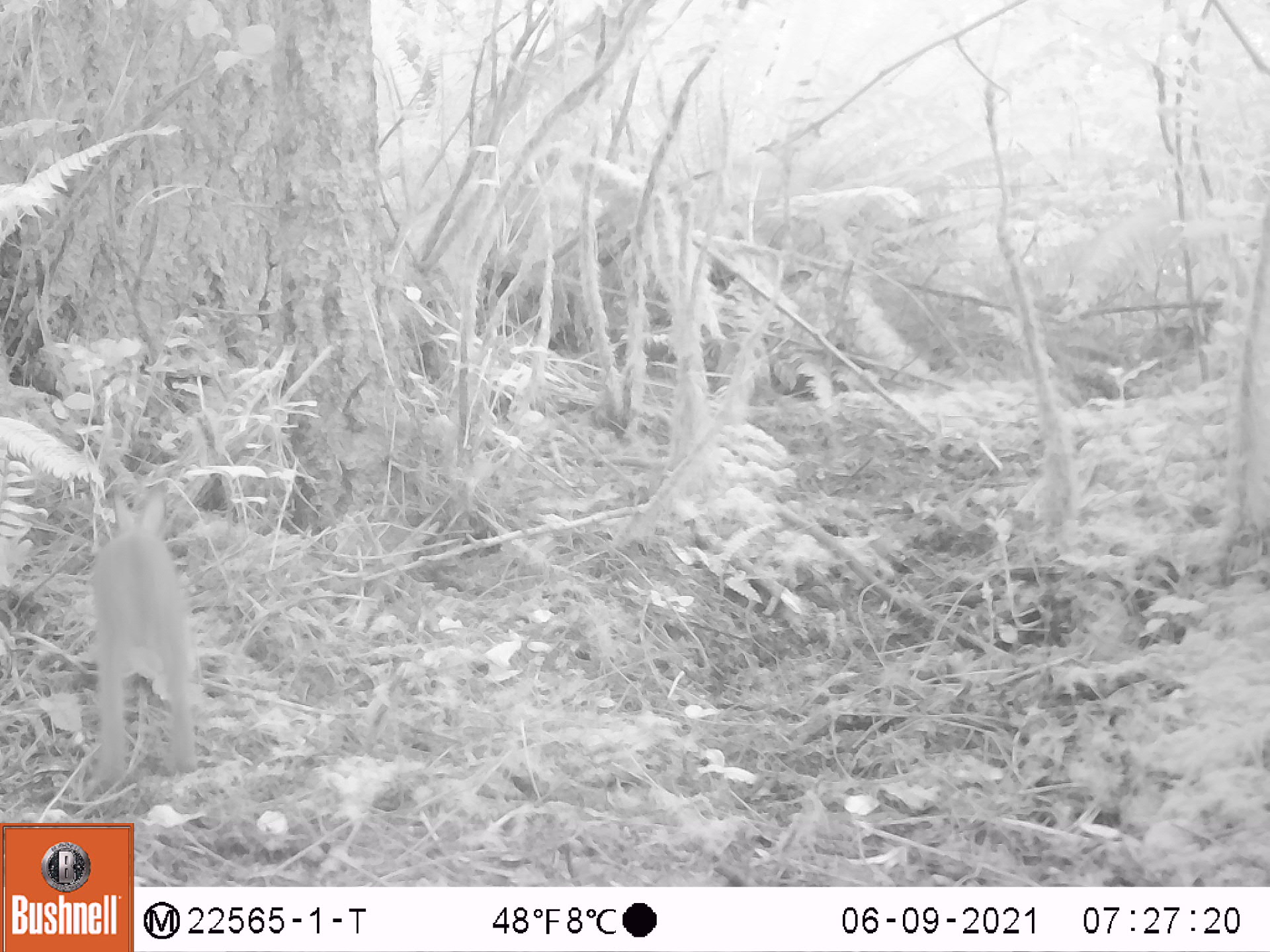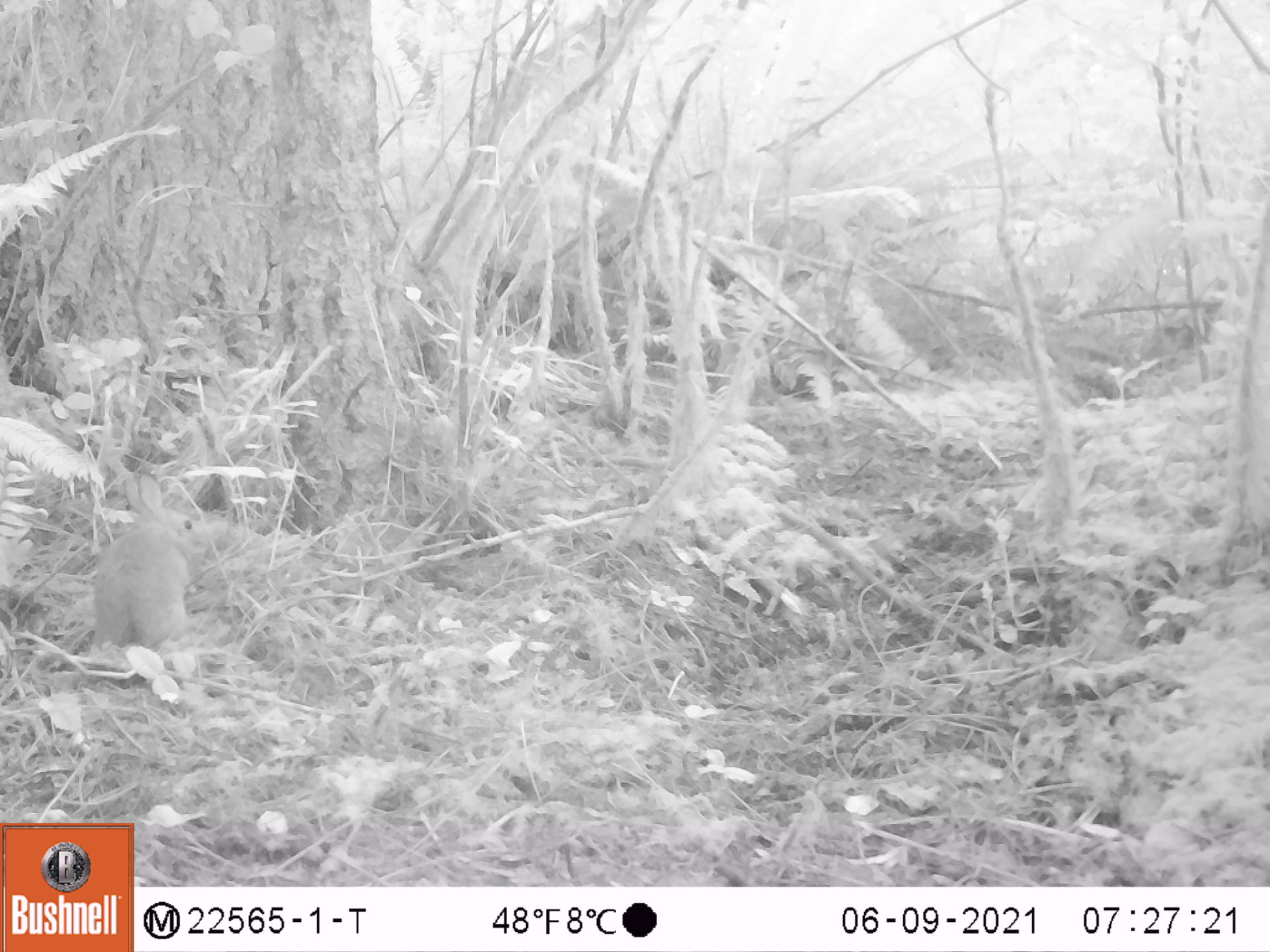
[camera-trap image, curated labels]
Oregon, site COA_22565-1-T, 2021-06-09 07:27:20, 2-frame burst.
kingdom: Animalia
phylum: Chordata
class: Mammalia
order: Lagomorpha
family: Leporidae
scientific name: Leporidae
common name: hares and rabbits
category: leporidae family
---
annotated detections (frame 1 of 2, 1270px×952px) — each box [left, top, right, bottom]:
leporidae family: [88, 486, 208, 792]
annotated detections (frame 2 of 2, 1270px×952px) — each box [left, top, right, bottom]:
leporidae family: [78, 470, 204, 658]